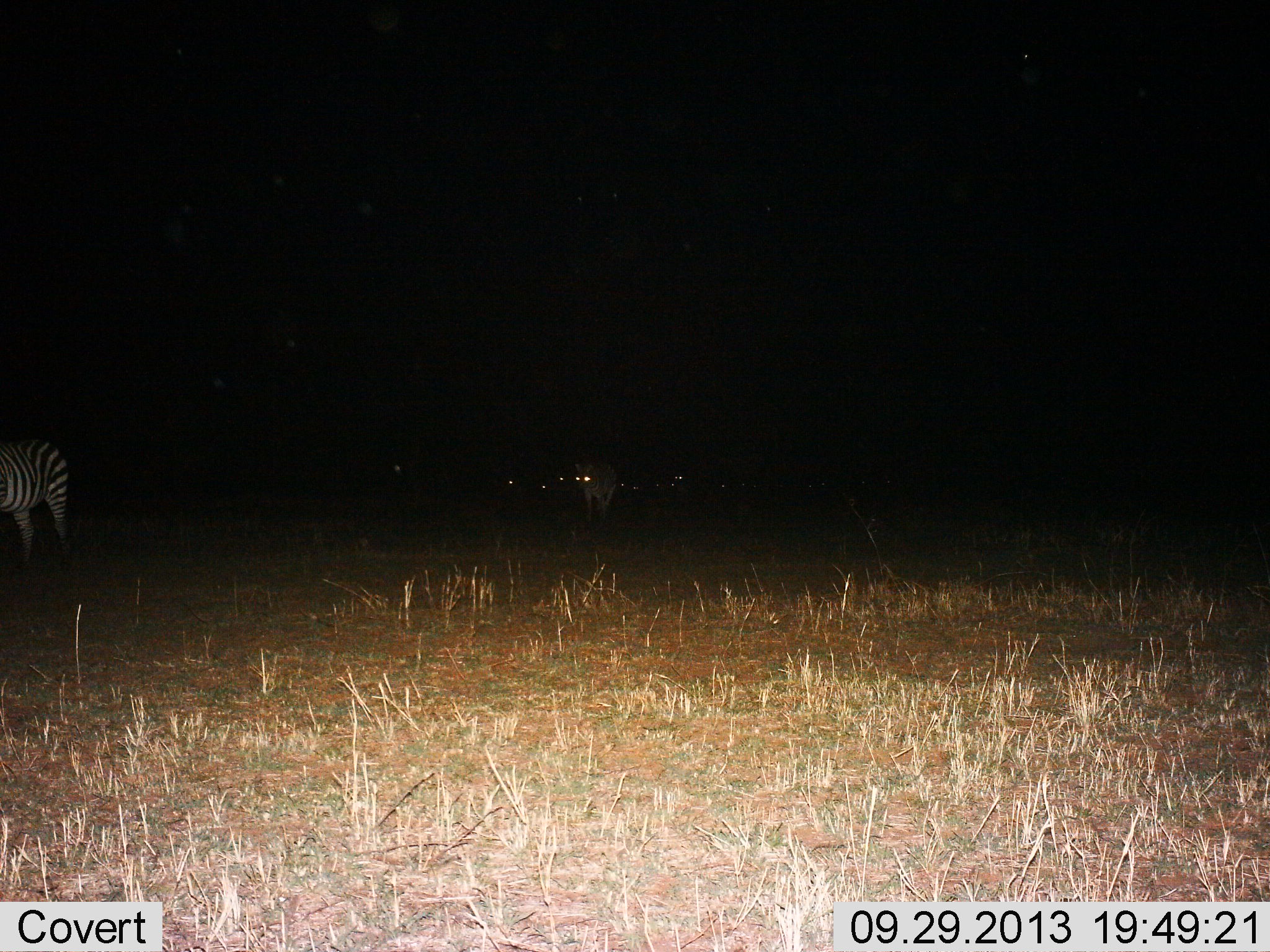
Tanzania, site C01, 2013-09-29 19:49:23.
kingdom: Animalia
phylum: Chordata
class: Mammalia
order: Perissodactyla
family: Equidae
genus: Equus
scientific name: Equus quagga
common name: plains zebra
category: zebra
Zebra (plains zebra) (Equus quagga), count 2. Behavior (volunteer vote fractions): standing 72%, resting 4%, moving 44%, interacting 0%. Young present (vote fraction): 0%. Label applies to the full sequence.